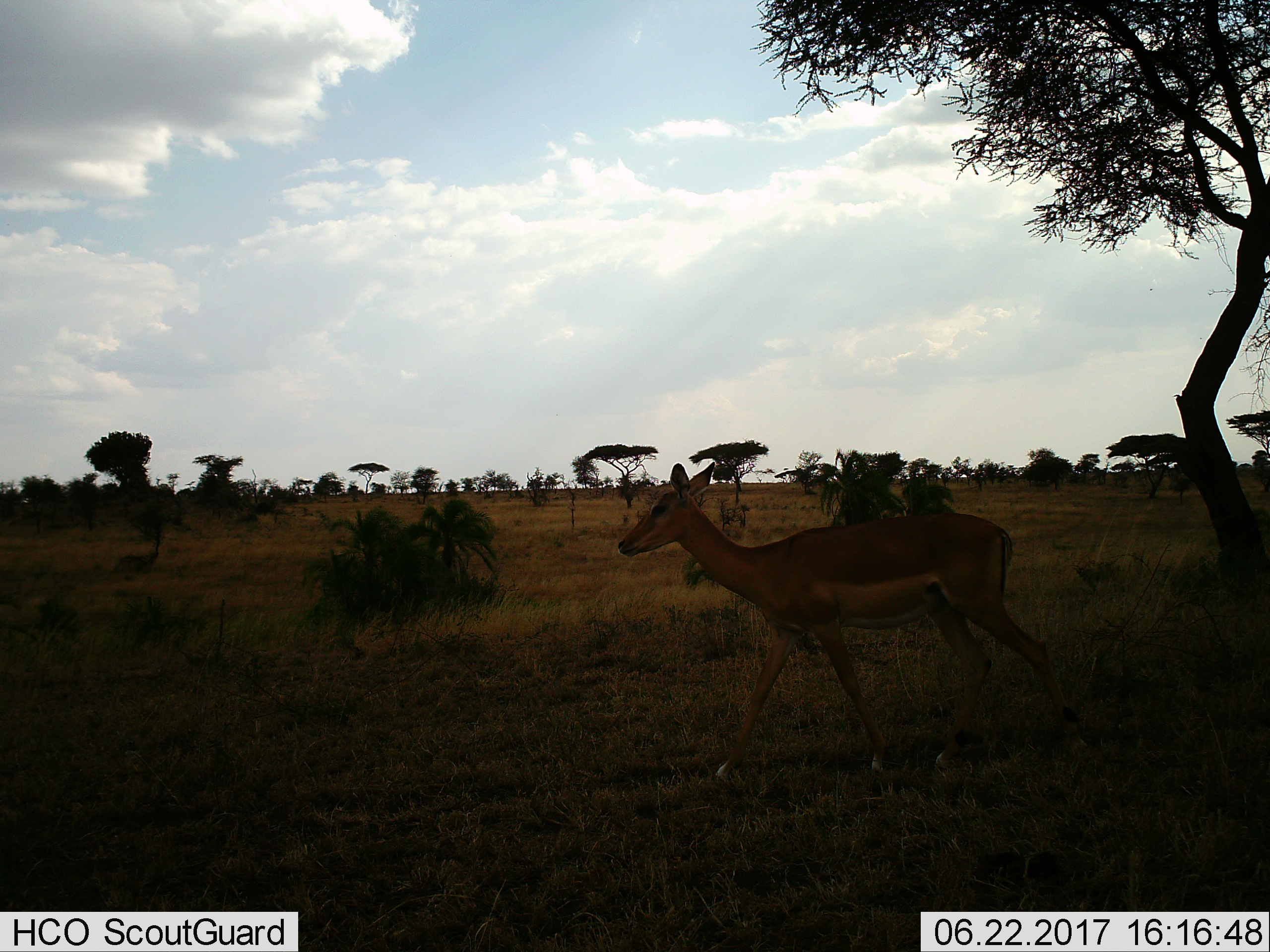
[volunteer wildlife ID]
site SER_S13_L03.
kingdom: Animalia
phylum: Chordata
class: Mammalia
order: Artiodactyla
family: Bovidae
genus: Eudorcas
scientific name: Eudorcas thomsonii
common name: thomson's gazelle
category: gazellethomsons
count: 1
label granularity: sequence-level